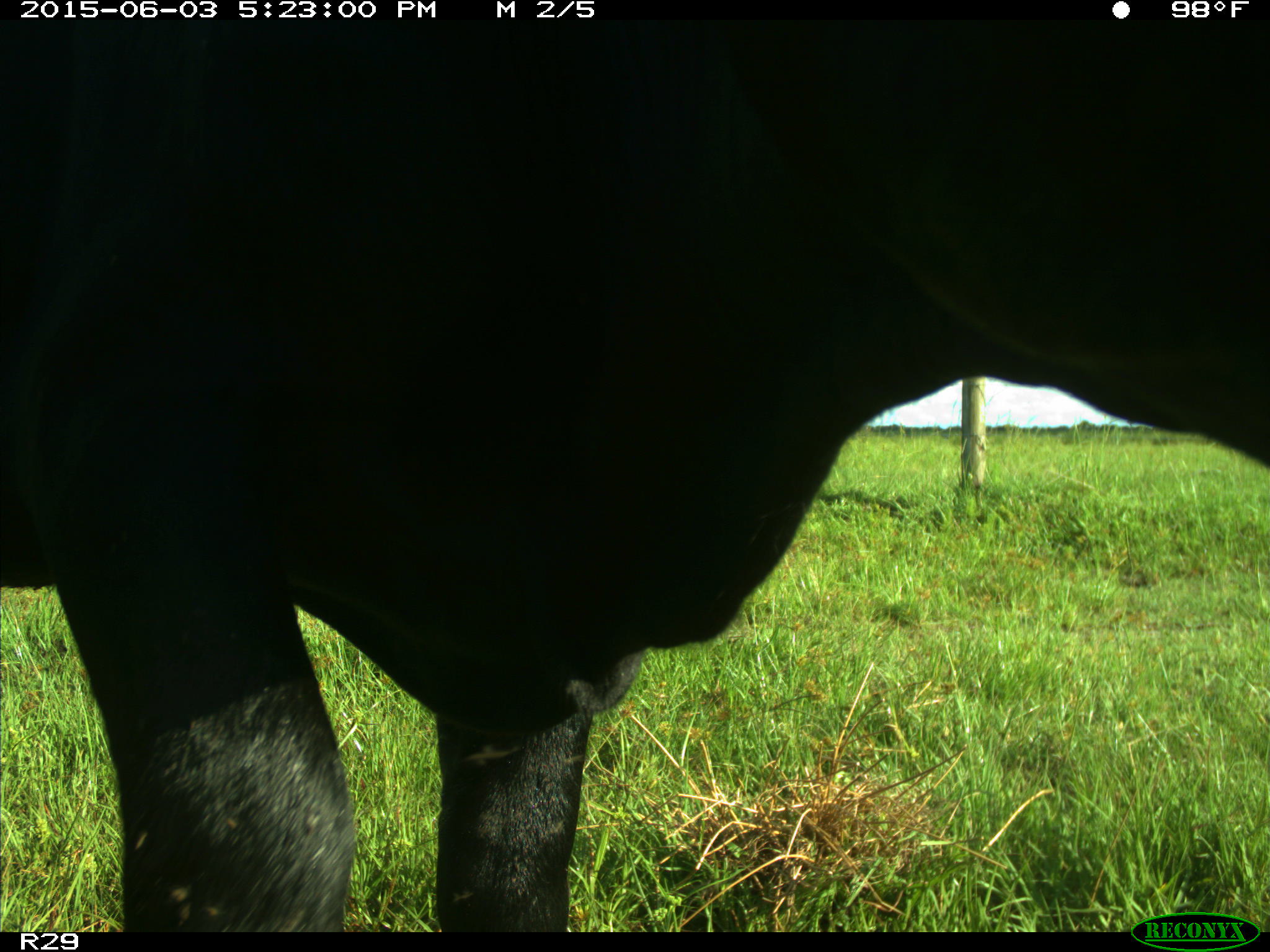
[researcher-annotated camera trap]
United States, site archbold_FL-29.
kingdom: Animalia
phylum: Chordata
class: Mammalia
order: Artiodactyla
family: Bovidae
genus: Bos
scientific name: Bos taurus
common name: domestic cow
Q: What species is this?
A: Bos taurus (domestic cow).